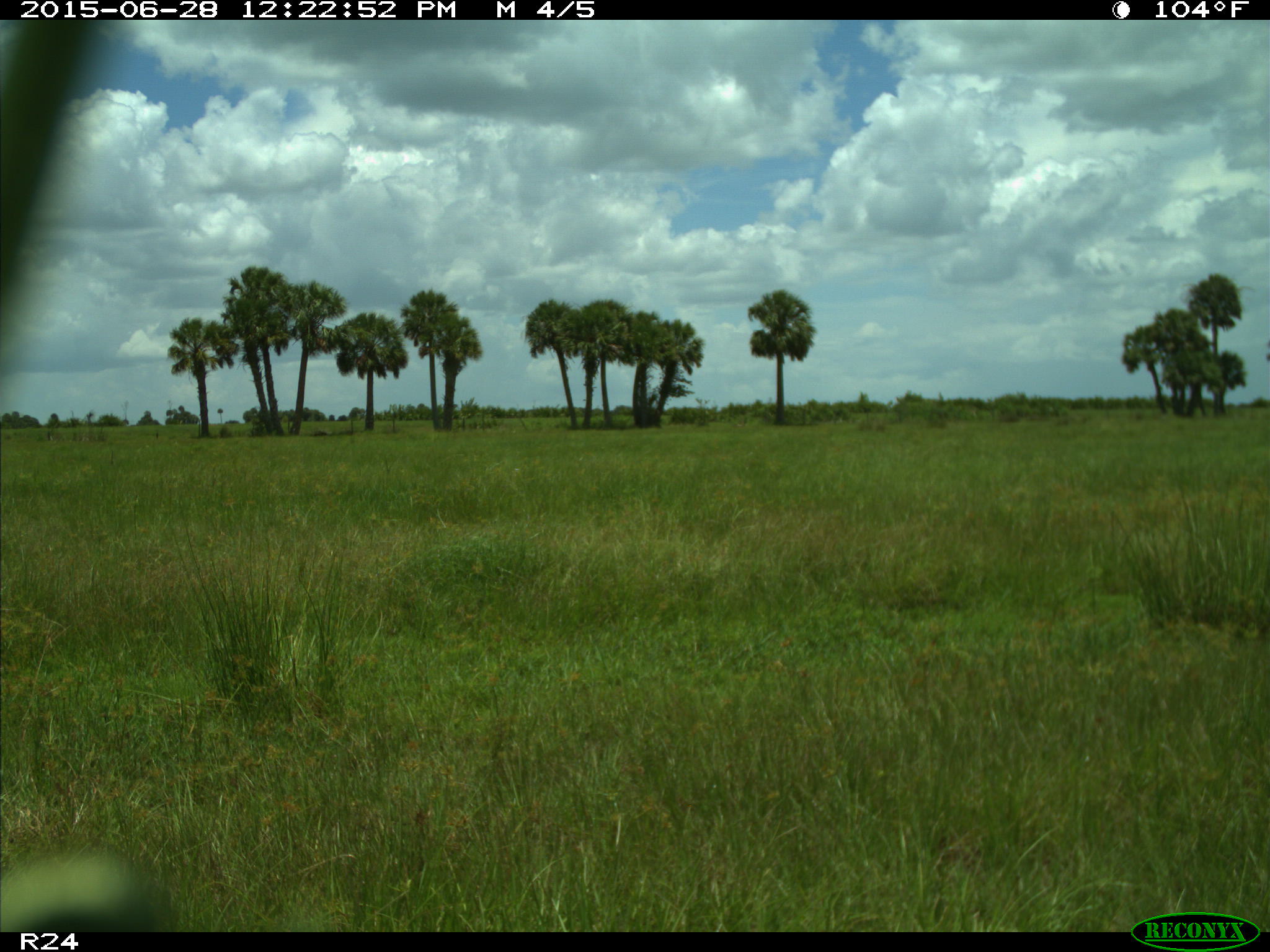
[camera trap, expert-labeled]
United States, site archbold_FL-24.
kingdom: Animalia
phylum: Chordata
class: Mammalia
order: Artiodactyla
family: Bovidae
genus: Bos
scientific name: Bos taurus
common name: domestic cow